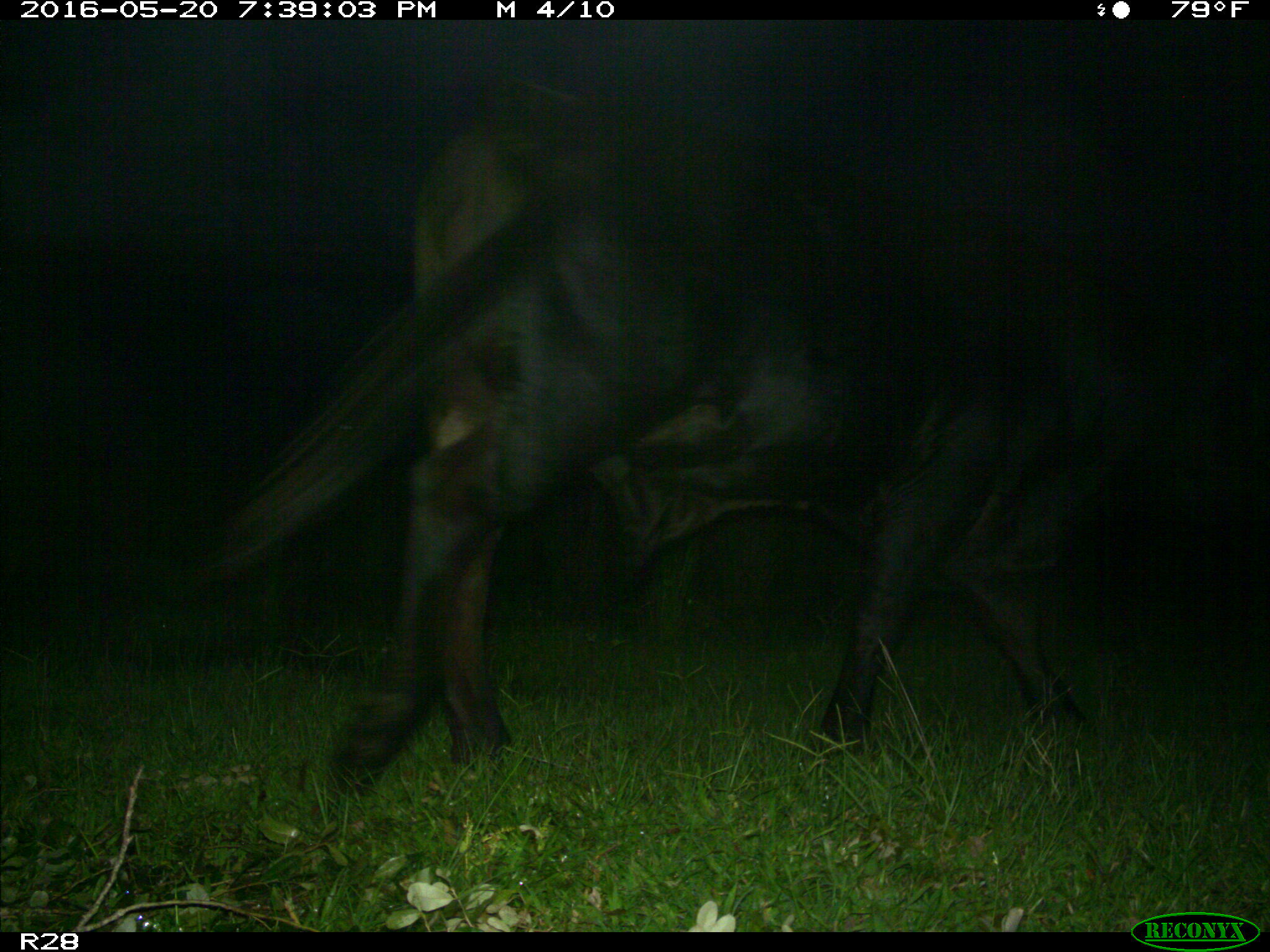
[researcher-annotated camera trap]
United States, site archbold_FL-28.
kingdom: Animalia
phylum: Chordata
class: Mammalia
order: Artiodactyla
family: Bovidae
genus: Bos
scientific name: Bos taurus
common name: domestic cow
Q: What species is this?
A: Bos taurus (domestic cow).